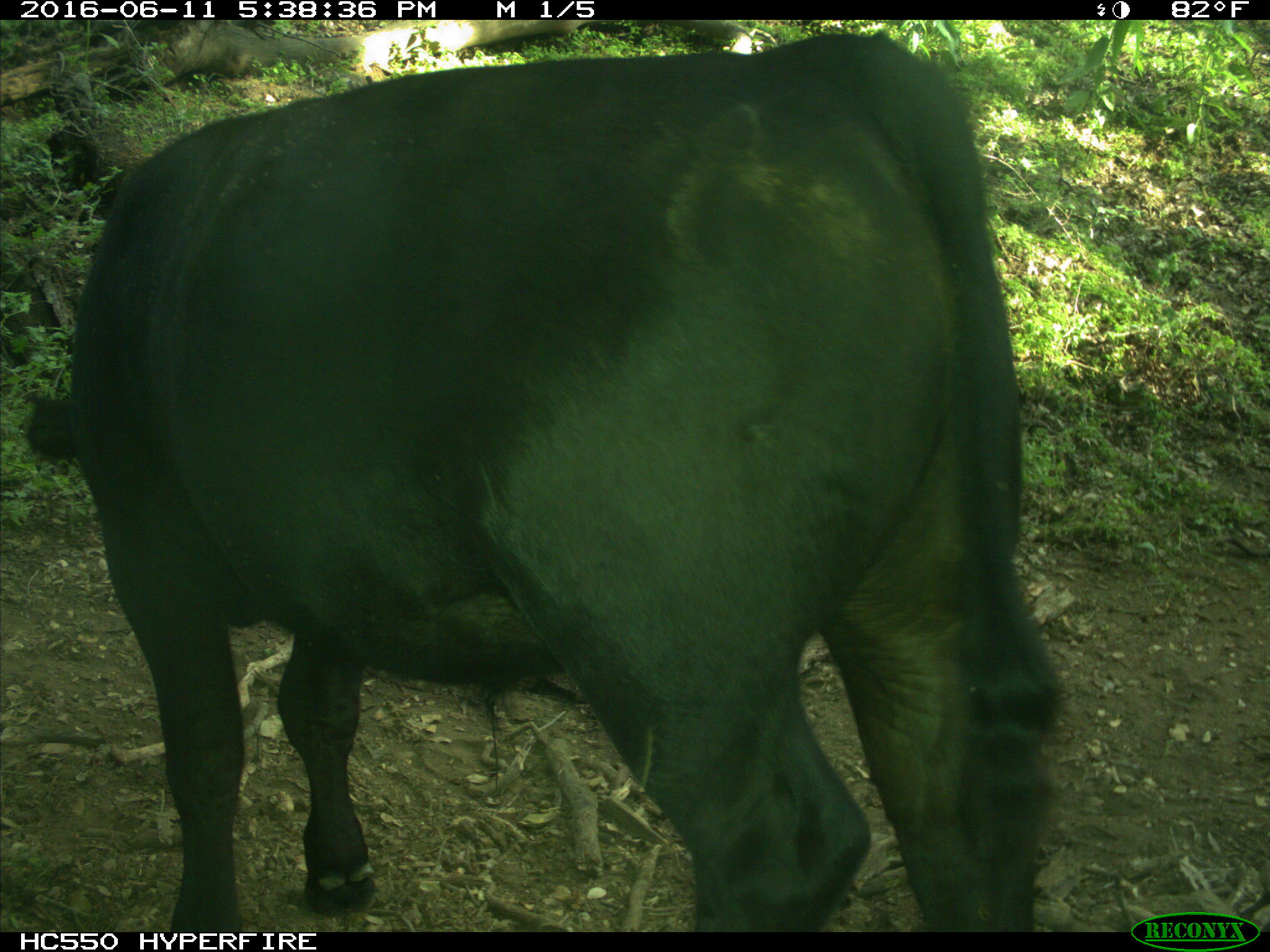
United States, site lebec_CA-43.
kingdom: Animalia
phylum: Chordata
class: Mammalia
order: Artiodactyla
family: Bovidae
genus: Bos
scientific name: Bos taurus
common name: domestic cow